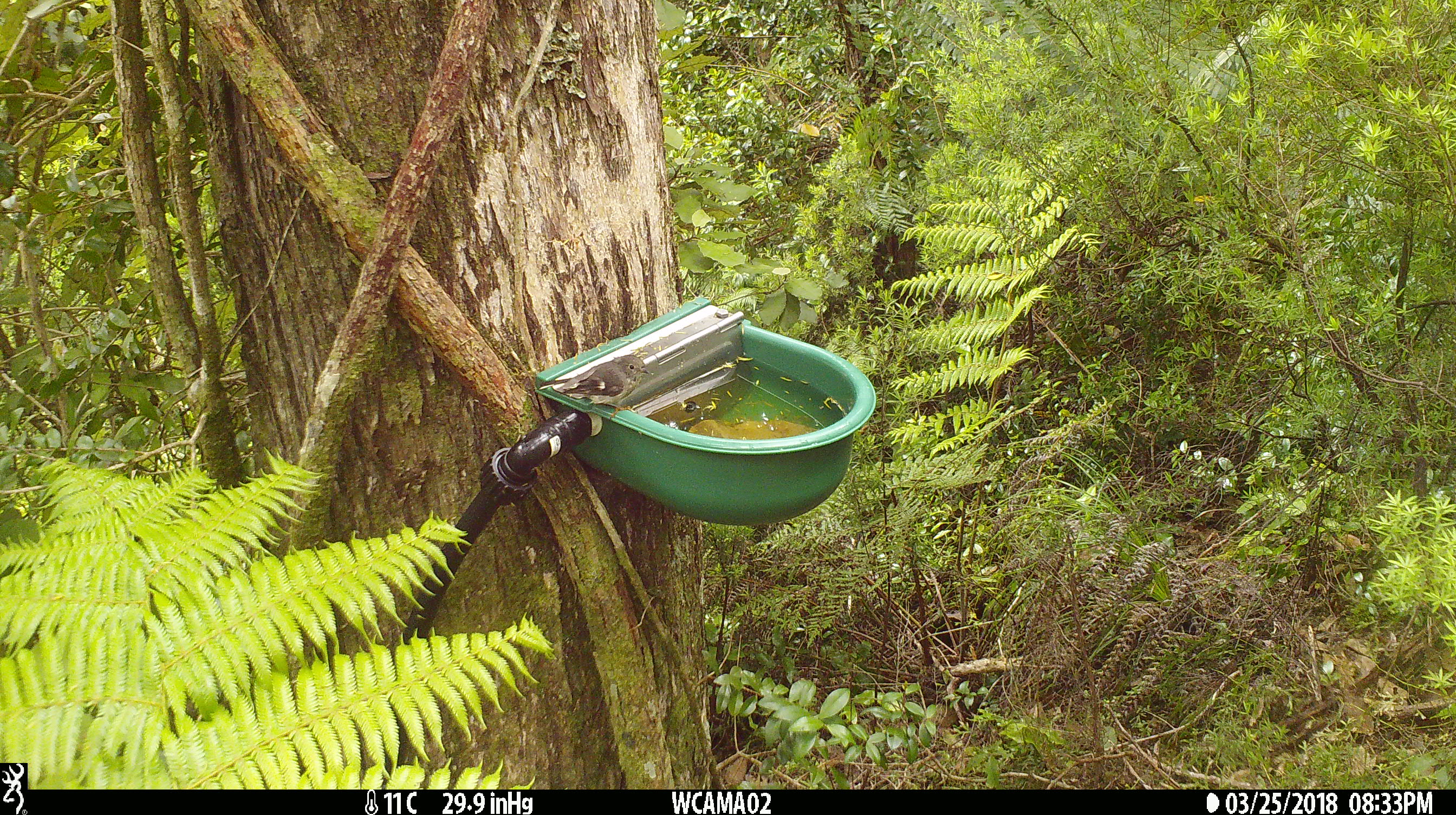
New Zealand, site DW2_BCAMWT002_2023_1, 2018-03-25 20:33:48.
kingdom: Animalia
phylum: Chordata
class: Aves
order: Passeriformes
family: Petroicidae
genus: Petroica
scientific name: Petroica macrocephala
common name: tomtit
Tomtit (Petroica macrocephala).